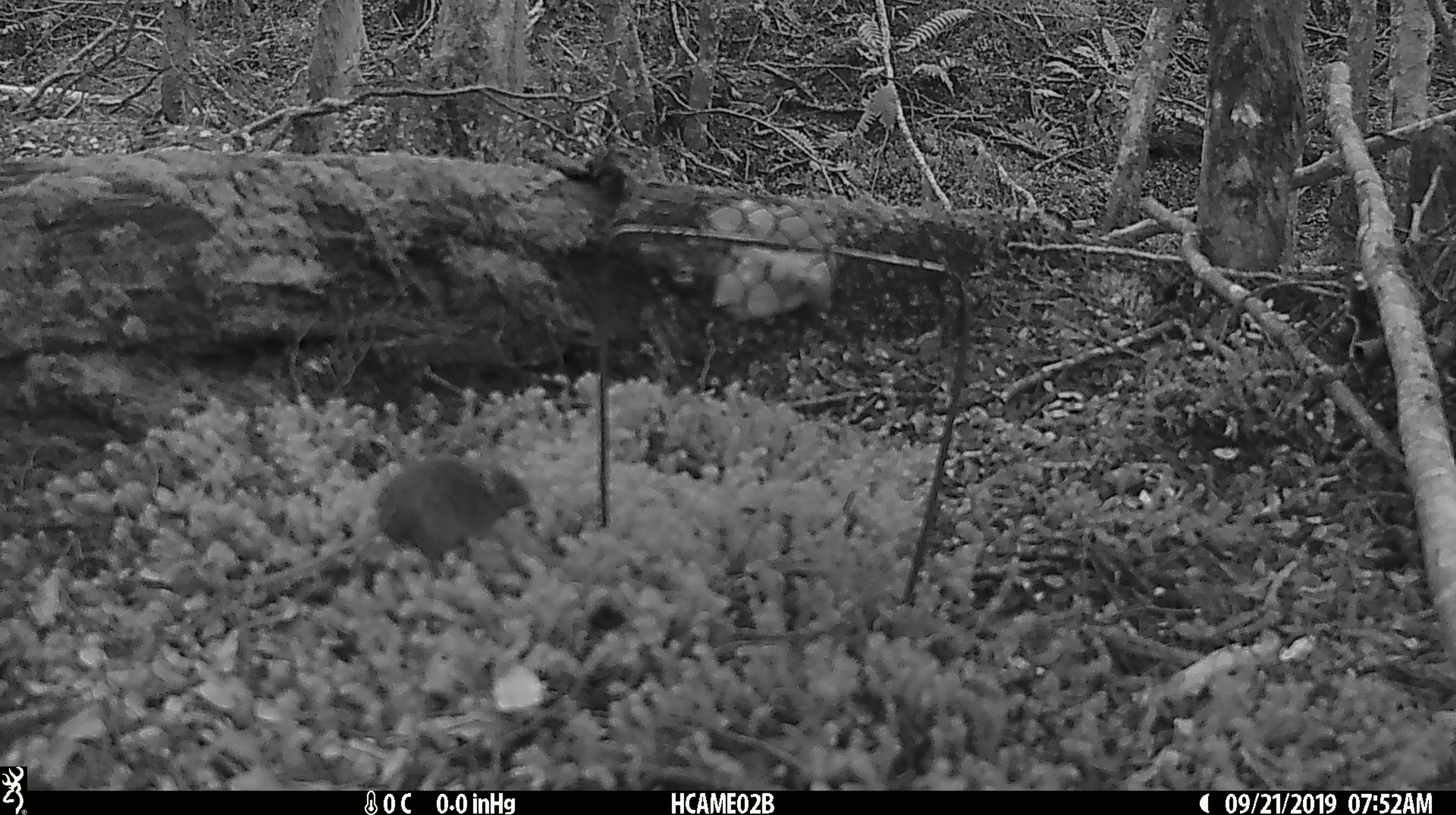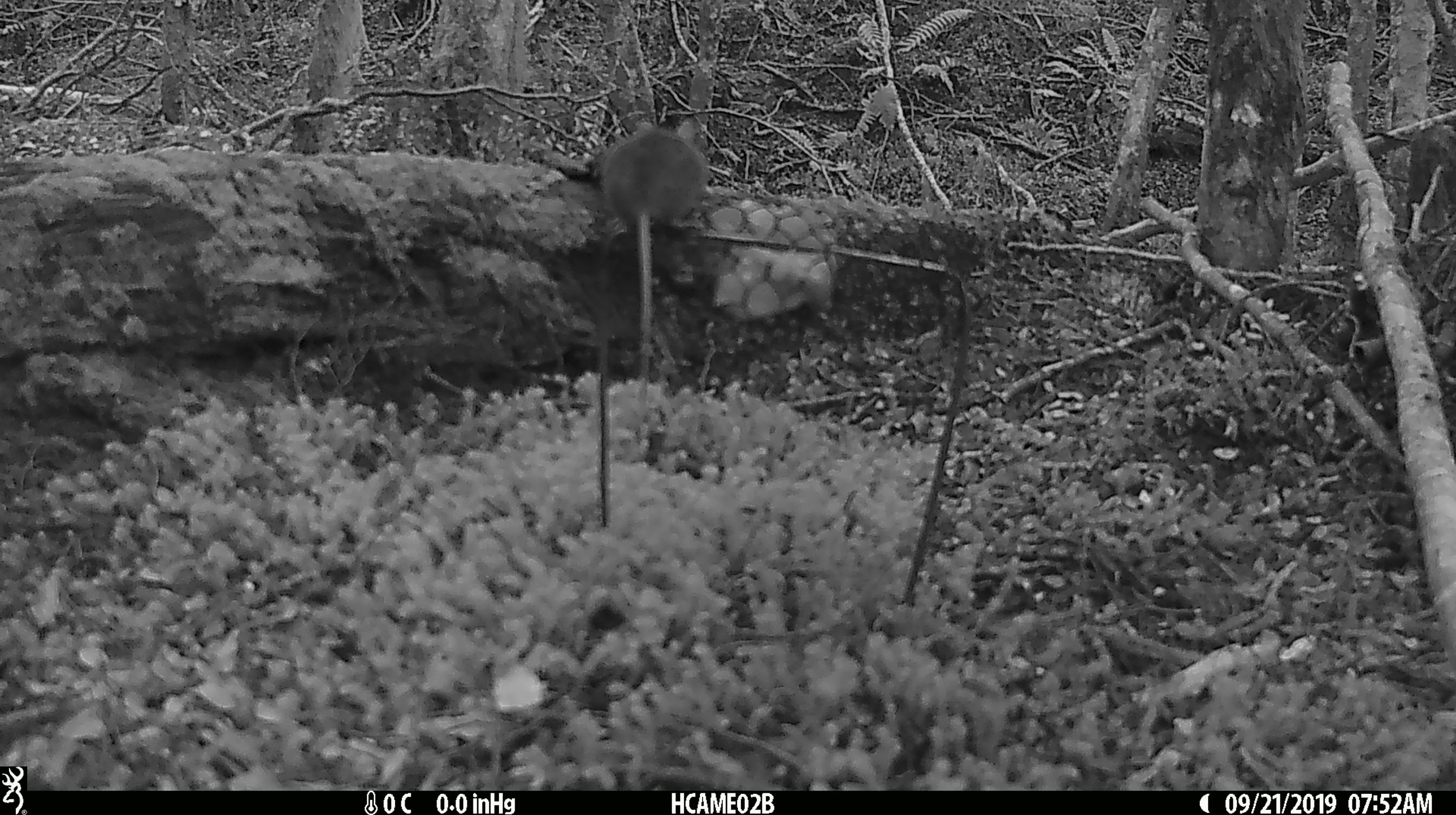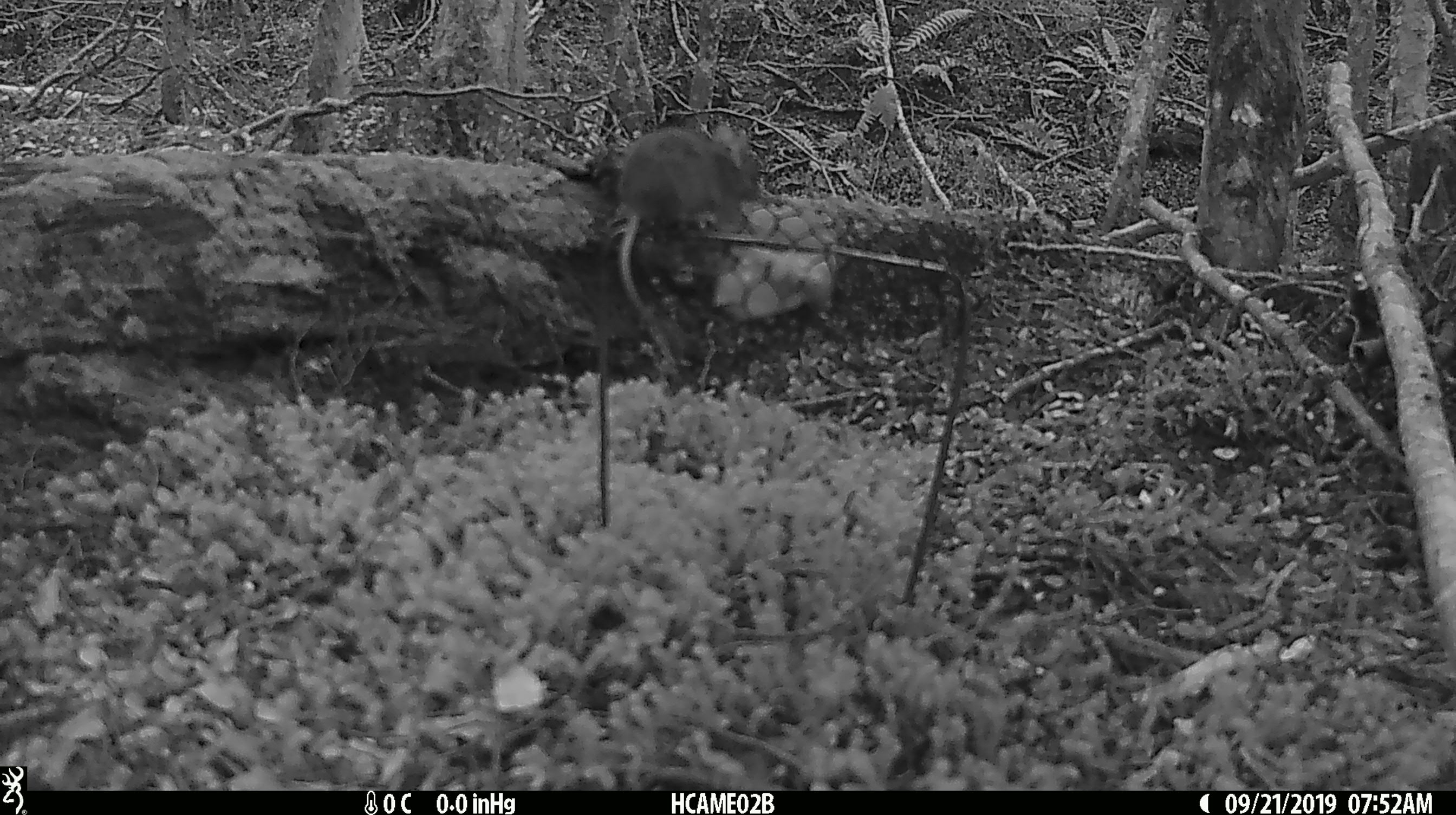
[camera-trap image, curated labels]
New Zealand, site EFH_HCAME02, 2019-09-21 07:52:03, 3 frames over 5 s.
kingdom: Animalia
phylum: Chordata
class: Mammalia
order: Rodentia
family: Muridae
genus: Mus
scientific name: Mus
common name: mouse